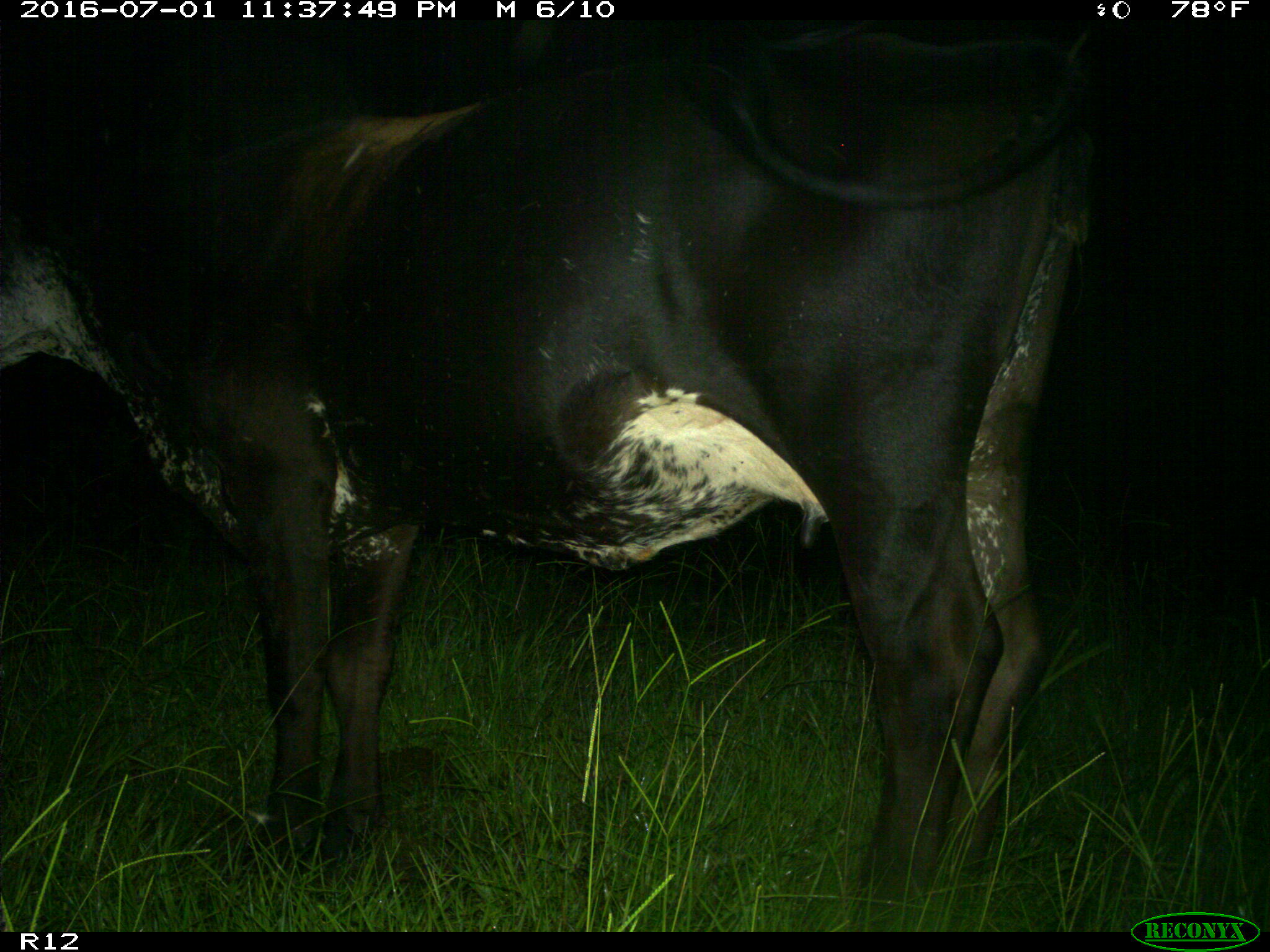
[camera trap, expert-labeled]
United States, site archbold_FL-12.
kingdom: Animalia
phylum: Chordata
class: Mammalia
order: Artiodactyla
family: Bovidae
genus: Bos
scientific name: Bos taurus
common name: domestic cow